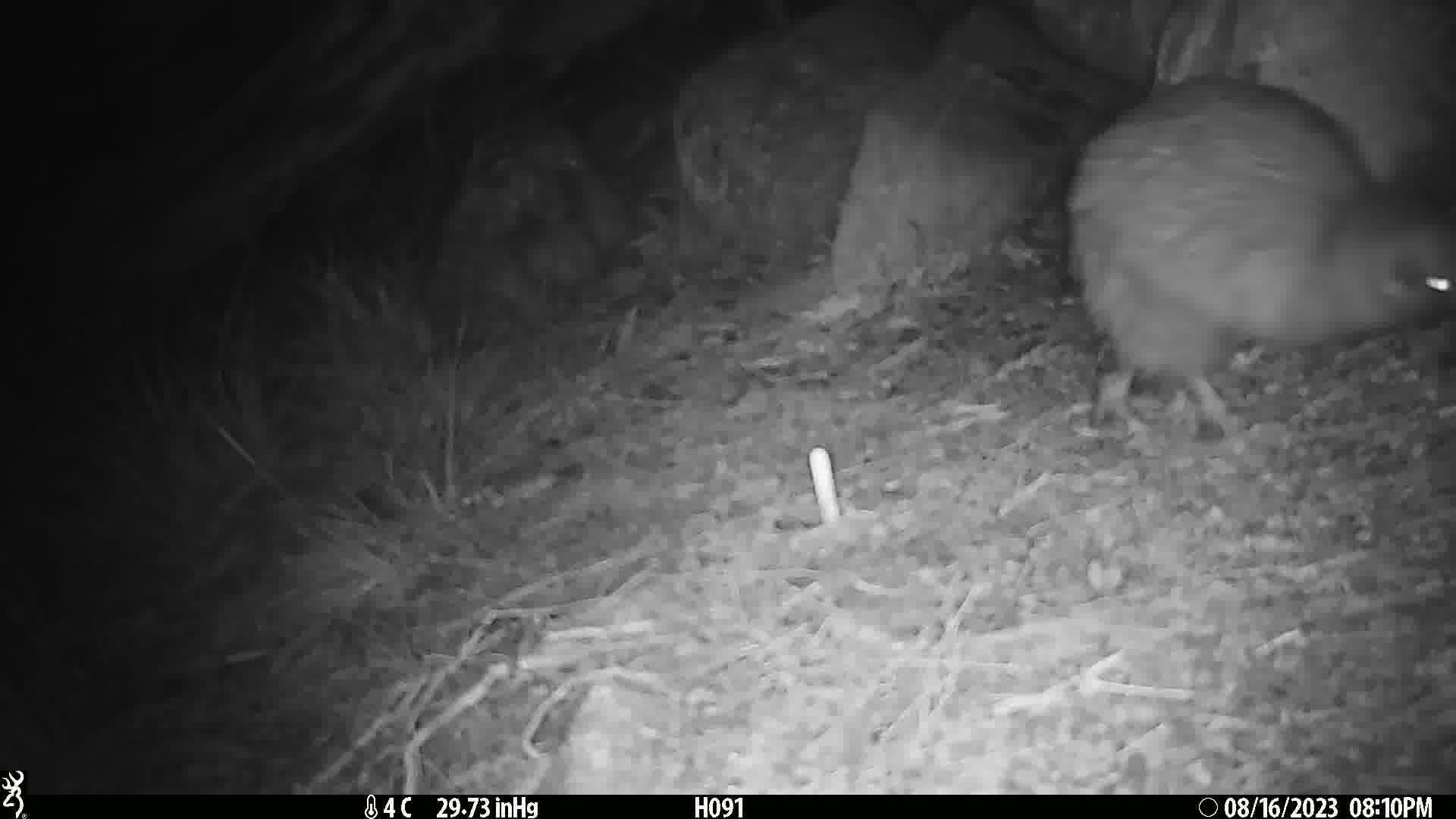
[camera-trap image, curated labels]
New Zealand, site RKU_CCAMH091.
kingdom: Animalia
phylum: Chordata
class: Aves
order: Apterygiformes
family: Apterygidae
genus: Apteryx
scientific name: Apteryx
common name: kiwi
Kiwi (Apteryx).